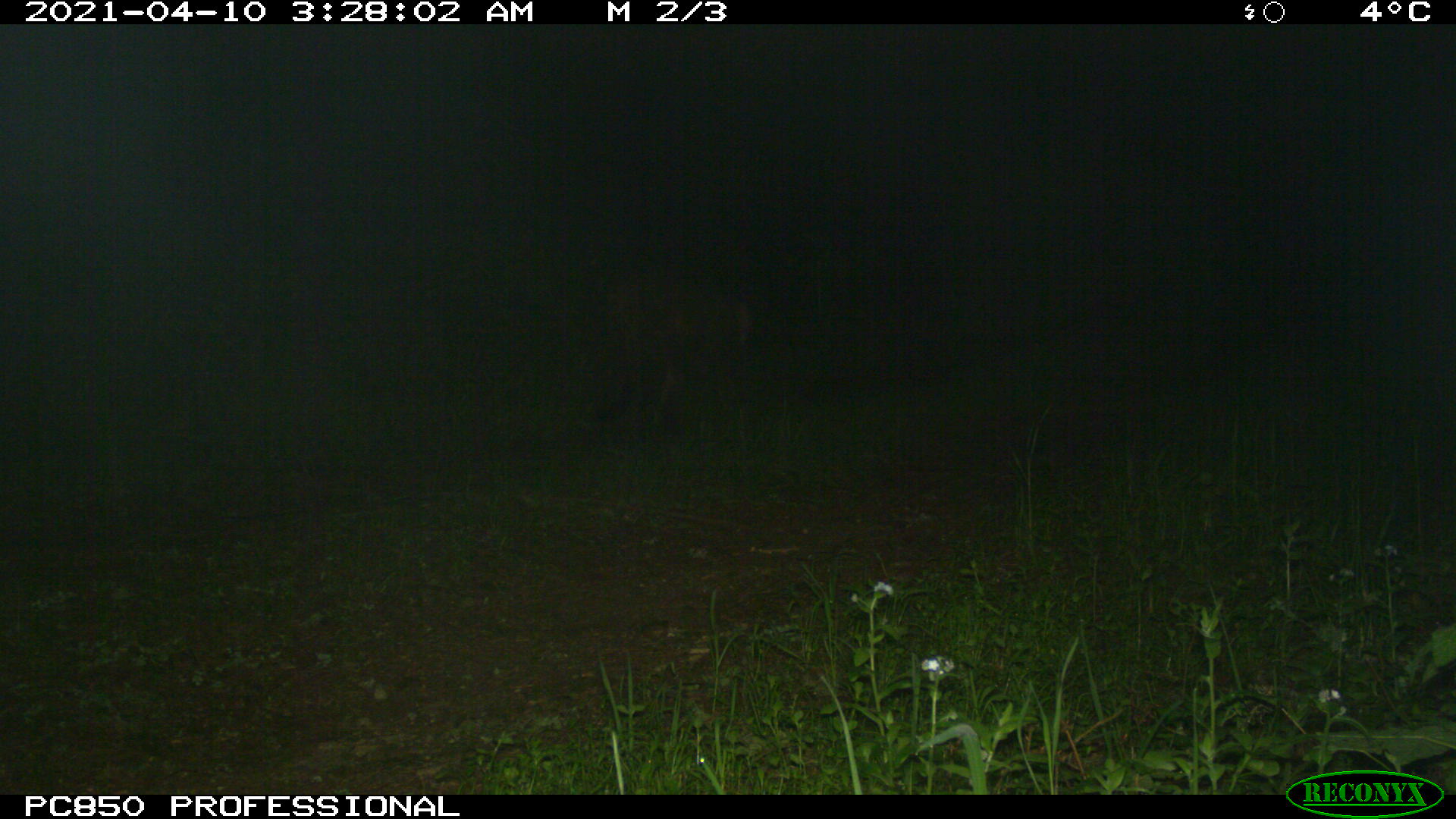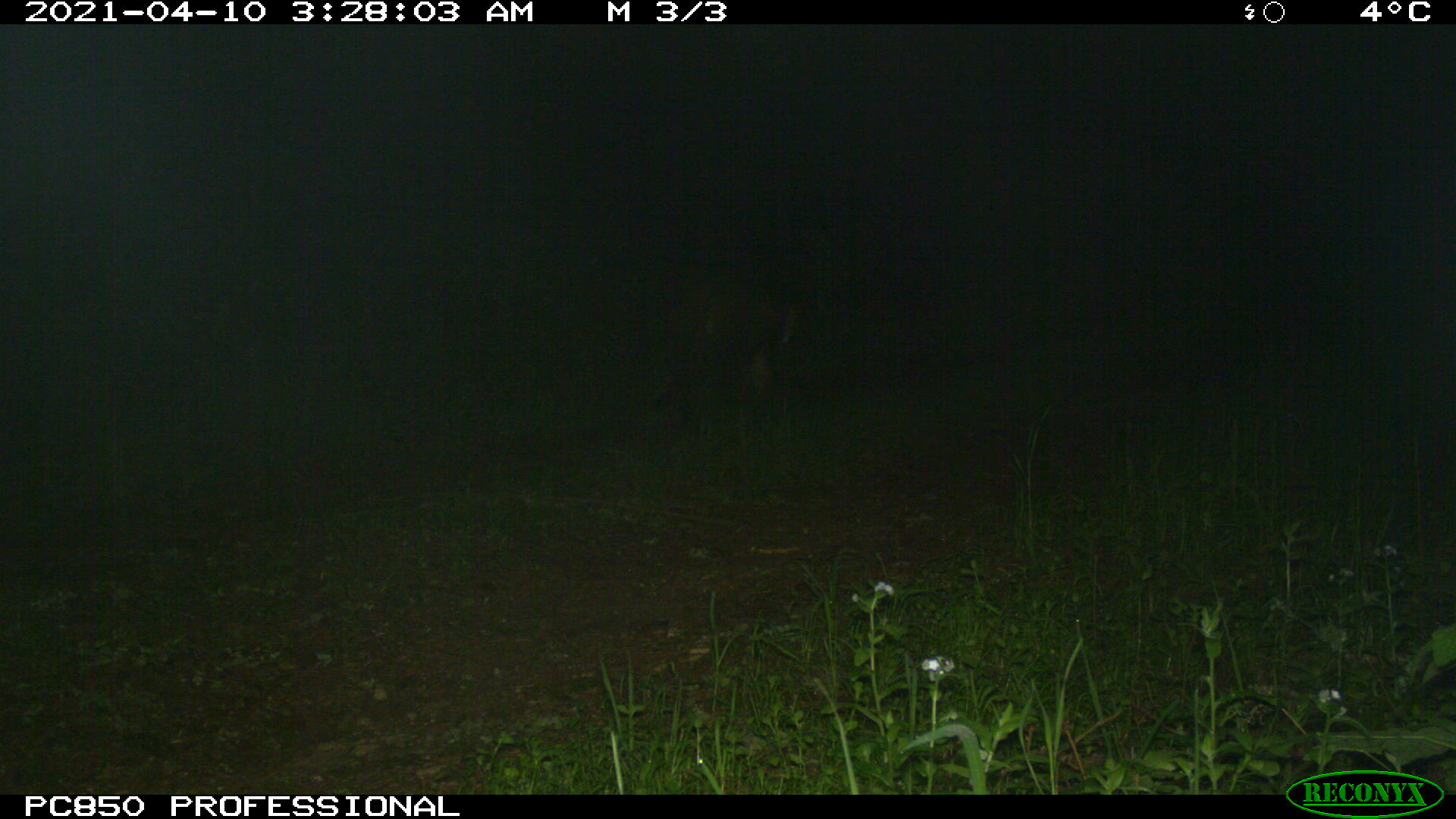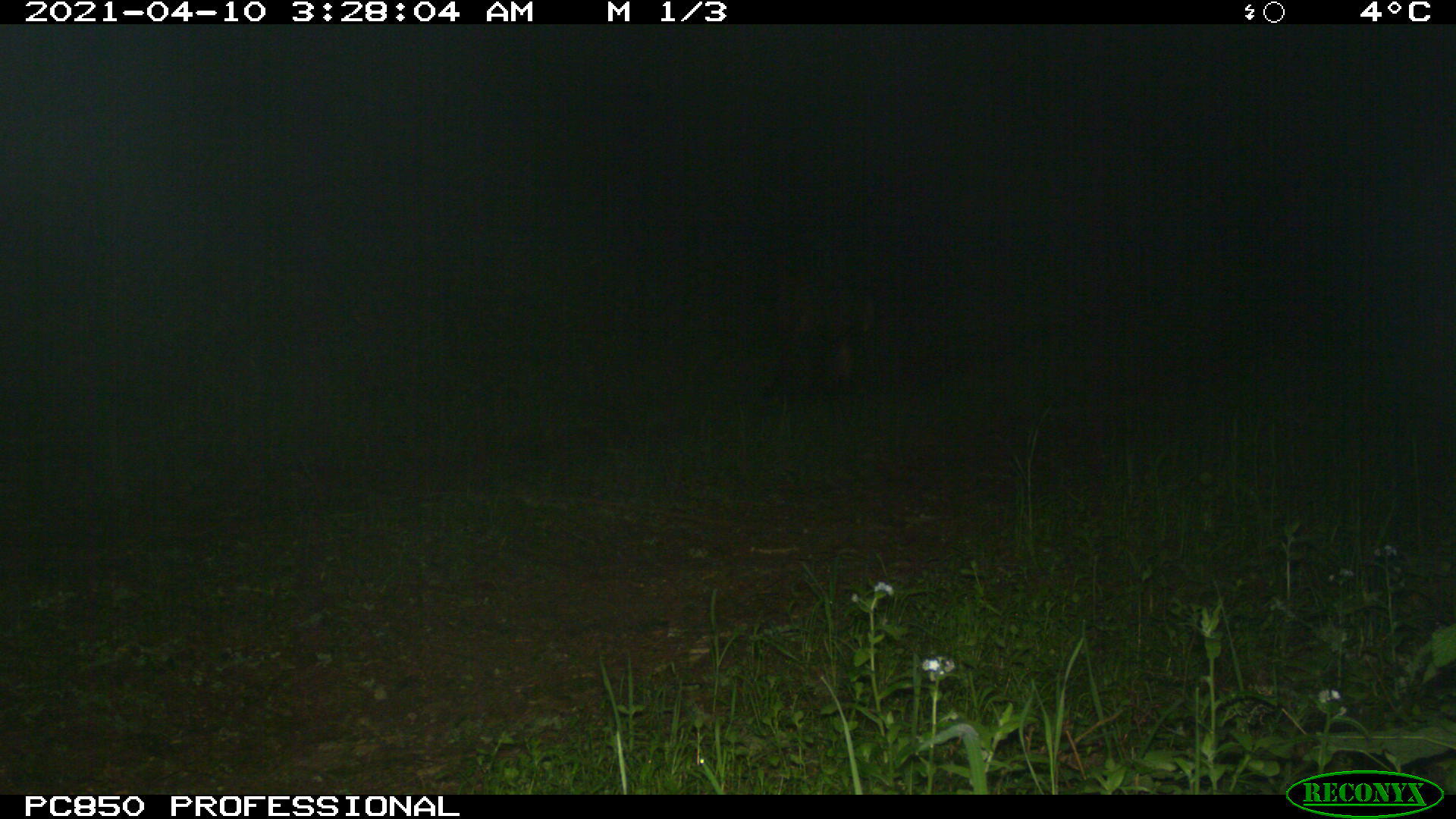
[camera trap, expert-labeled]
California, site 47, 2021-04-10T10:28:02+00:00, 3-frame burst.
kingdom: Animalia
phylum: Chordata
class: Mammalia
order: Carnivora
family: Felidae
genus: Puma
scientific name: Puma concolor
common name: puma